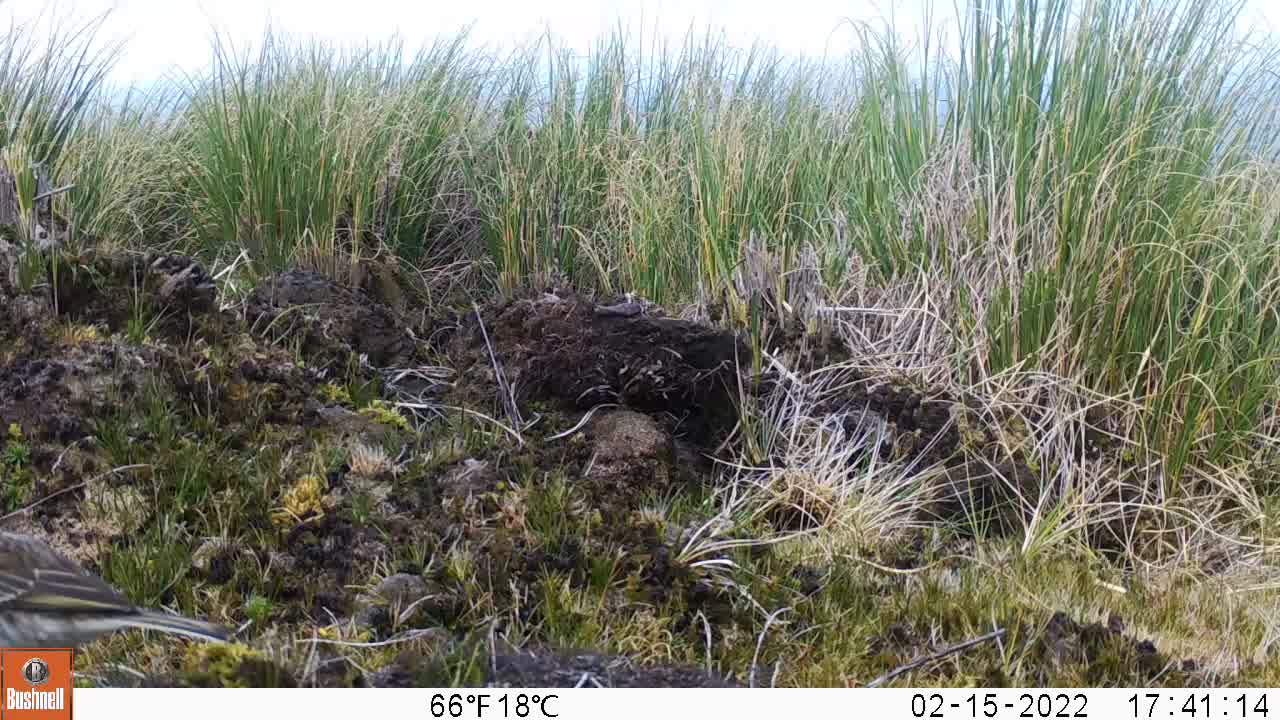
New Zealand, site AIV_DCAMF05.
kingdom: Animalia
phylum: Chordata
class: Aves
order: Passeriformes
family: Motacillidae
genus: Anthus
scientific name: Anthus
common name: pipit